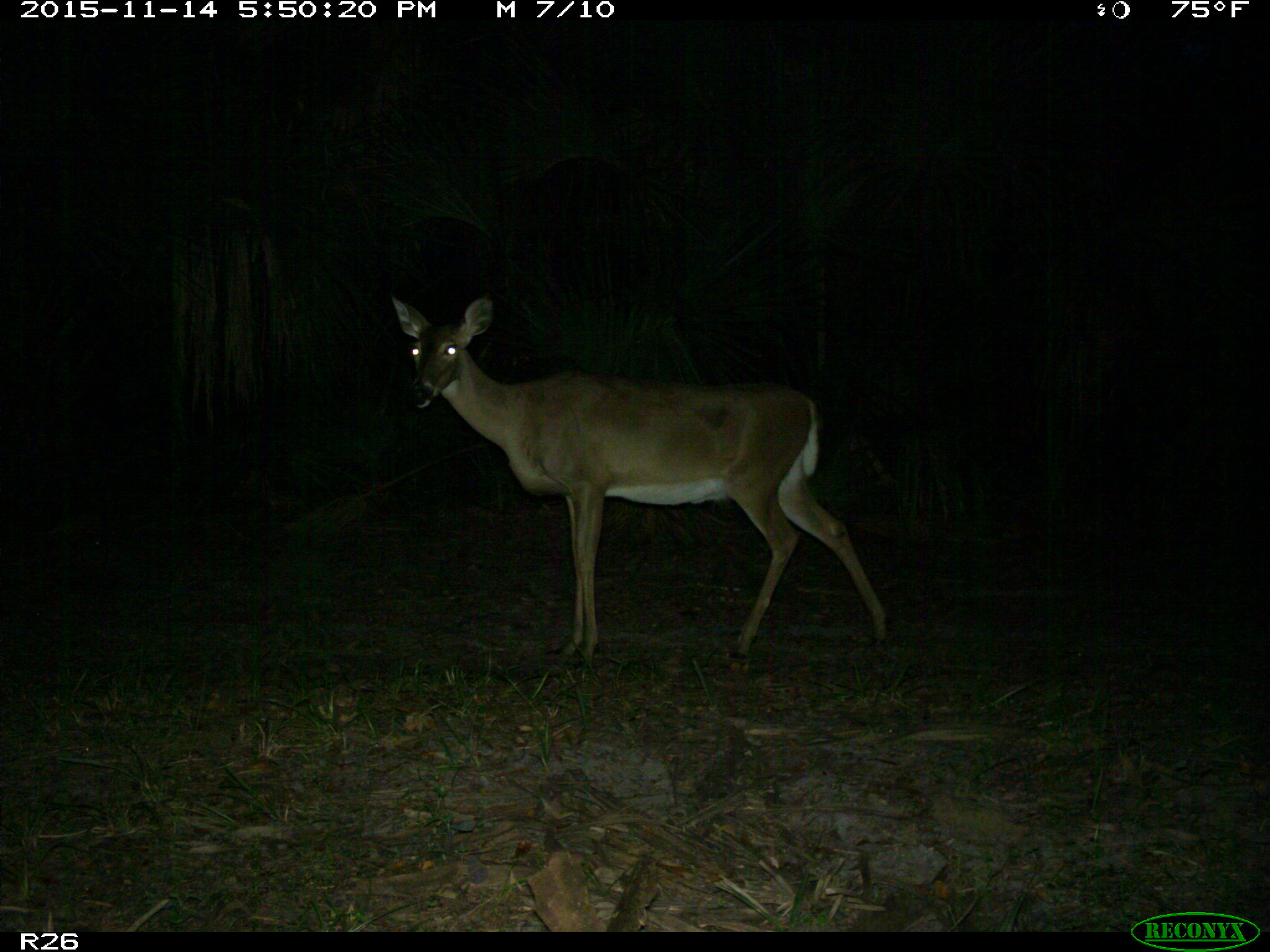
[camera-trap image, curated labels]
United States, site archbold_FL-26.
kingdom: Animalia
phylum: Chordata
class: Mammalia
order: Artiodactyla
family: Cervidae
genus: Odocoileus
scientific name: Odocoileus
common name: deer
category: unidentified deer